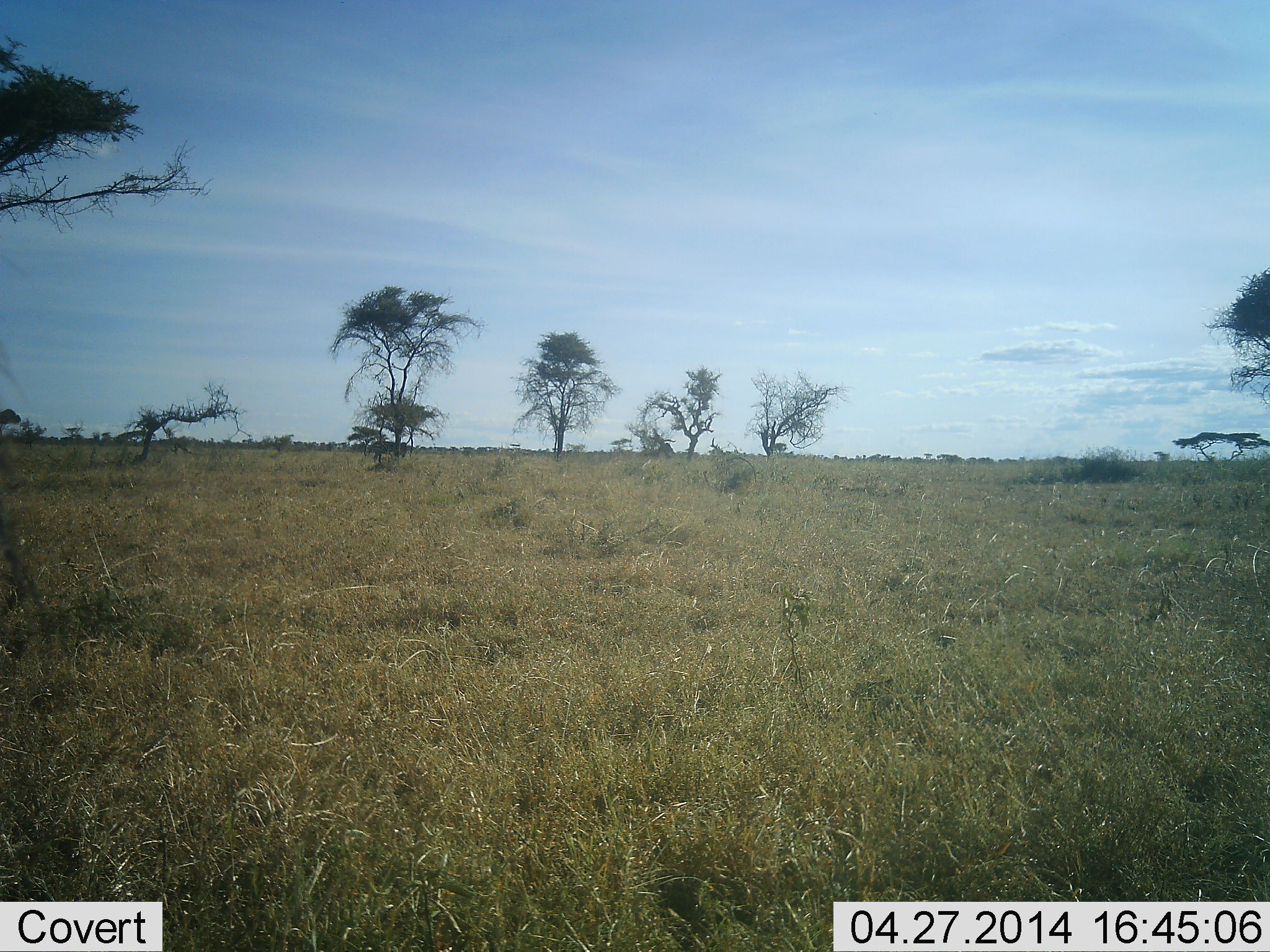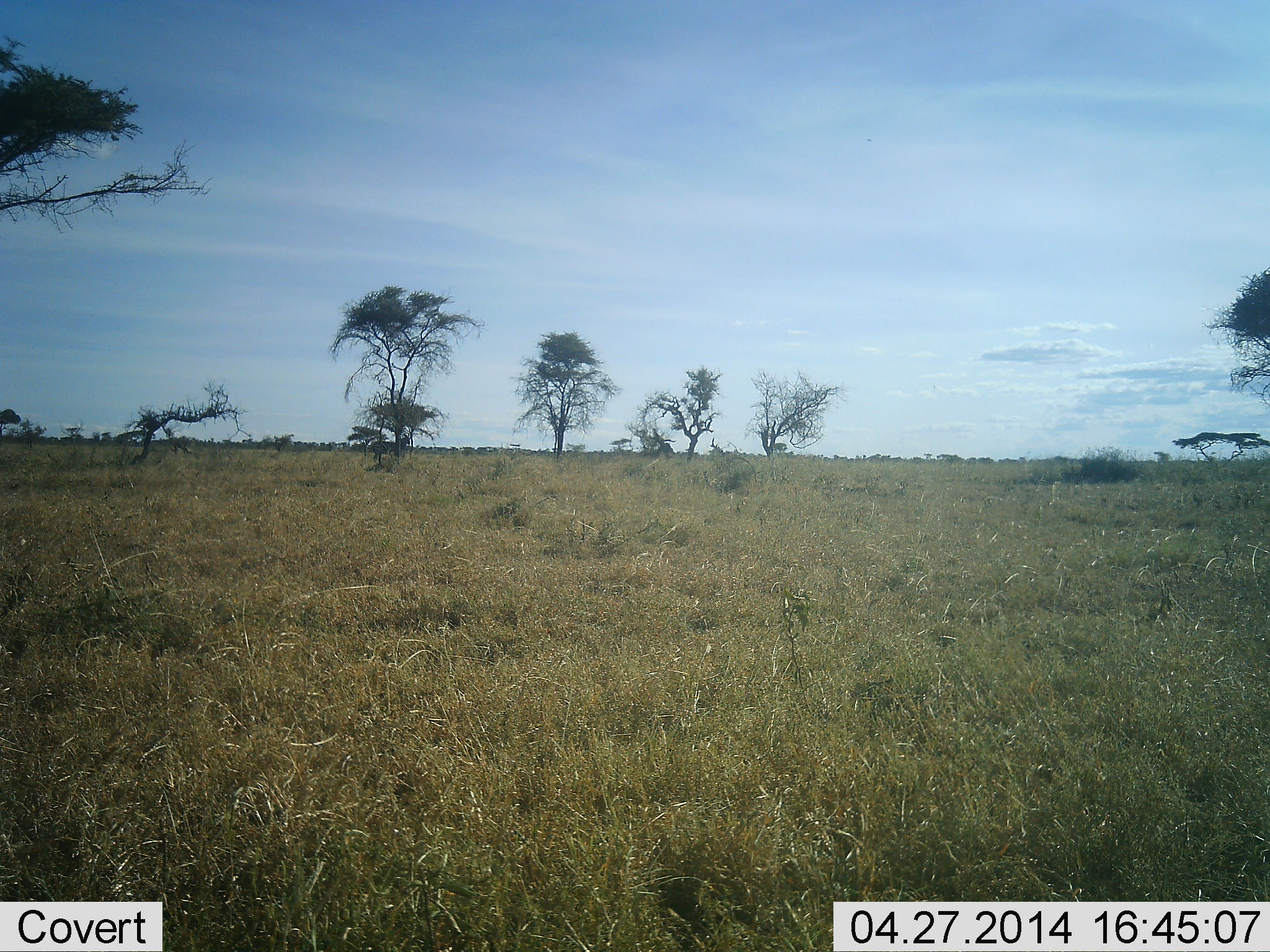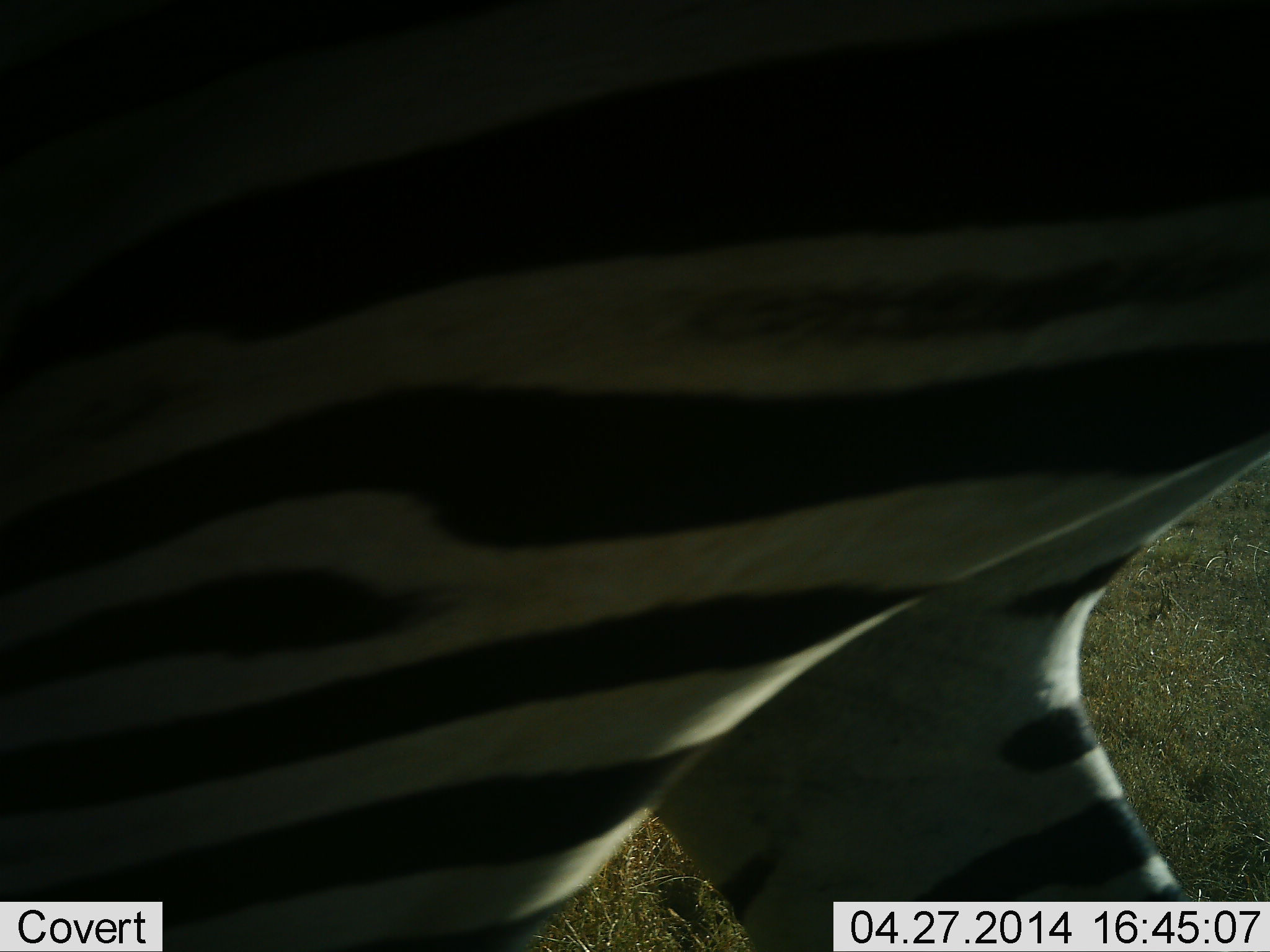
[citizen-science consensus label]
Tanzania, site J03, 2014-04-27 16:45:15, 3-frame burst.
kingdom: Animalia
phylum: Chordata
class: Mammalia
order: Perissodactyla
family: Equidae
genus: Equus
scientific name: Equus quagga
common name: plains zebra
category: zebra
Zebra (plains zebra) (Equus quagga), count 1. Behavior (volunteer vote fractions): standing 30%, resting 0%, moving 100%, interacting 0%. Young present (vote fraction): 0%. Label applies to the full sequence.